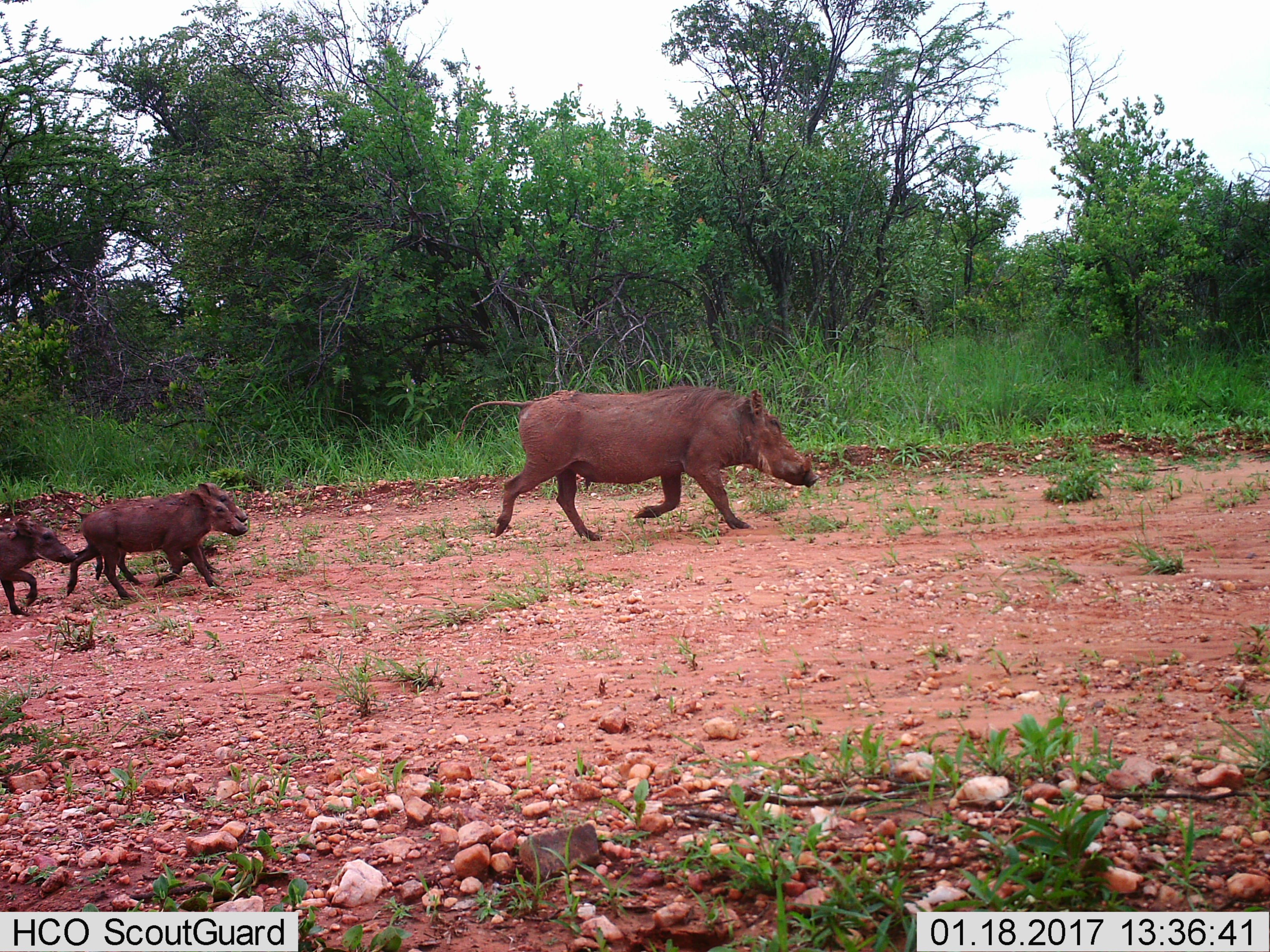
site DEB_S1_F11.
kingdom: Animalia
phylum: Chordata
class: Mammalia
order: Artiodactyla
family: Suidae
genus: Phacochoerus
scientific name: Phacochoerus africanus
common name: warthog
Warthog (Phacochoerus africanus), count 4. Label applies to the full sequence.